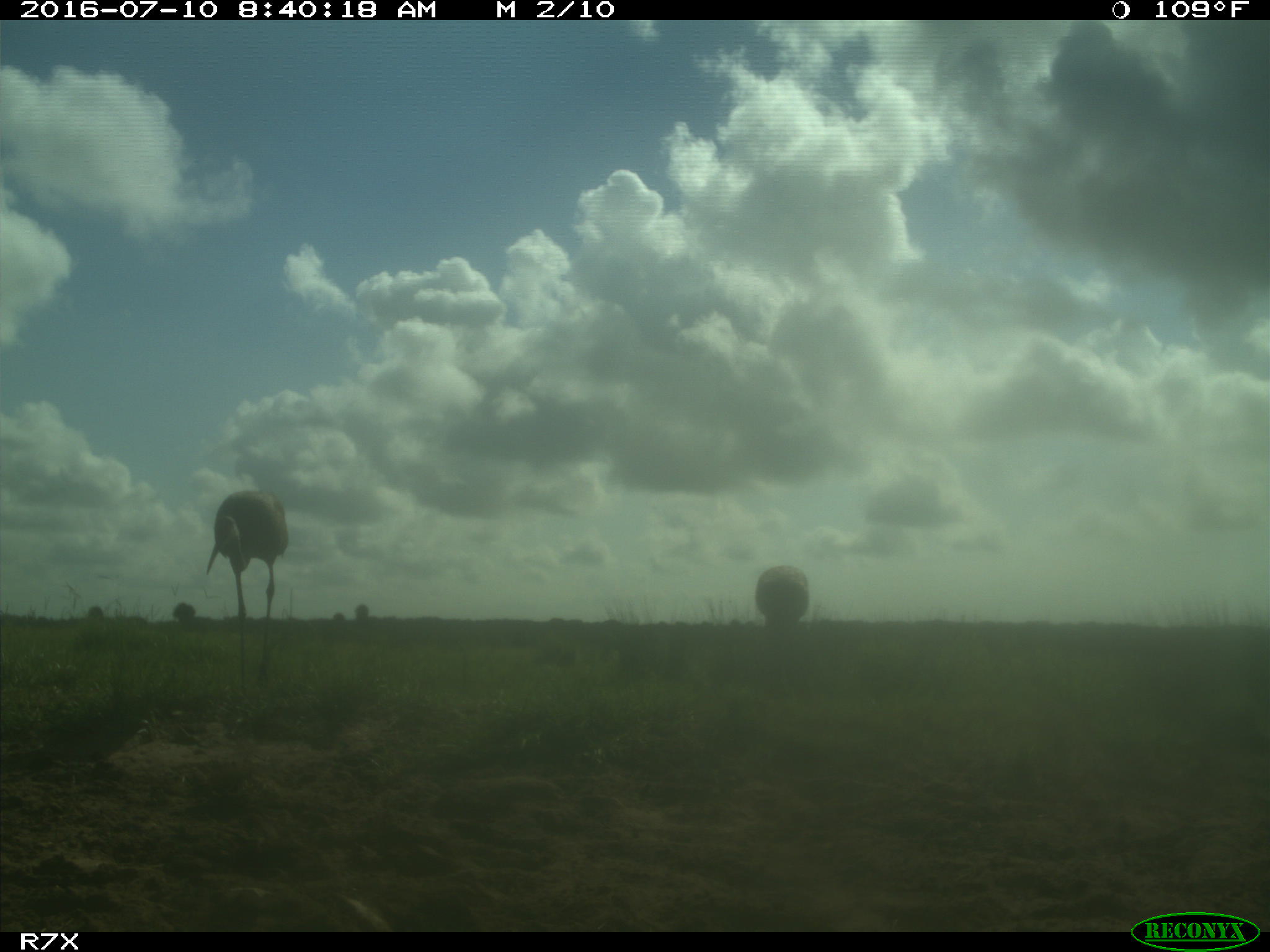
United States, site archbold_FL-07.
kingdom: Animalia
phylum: Chordata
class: Aves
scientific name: Aves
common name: birds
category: unidentified bird